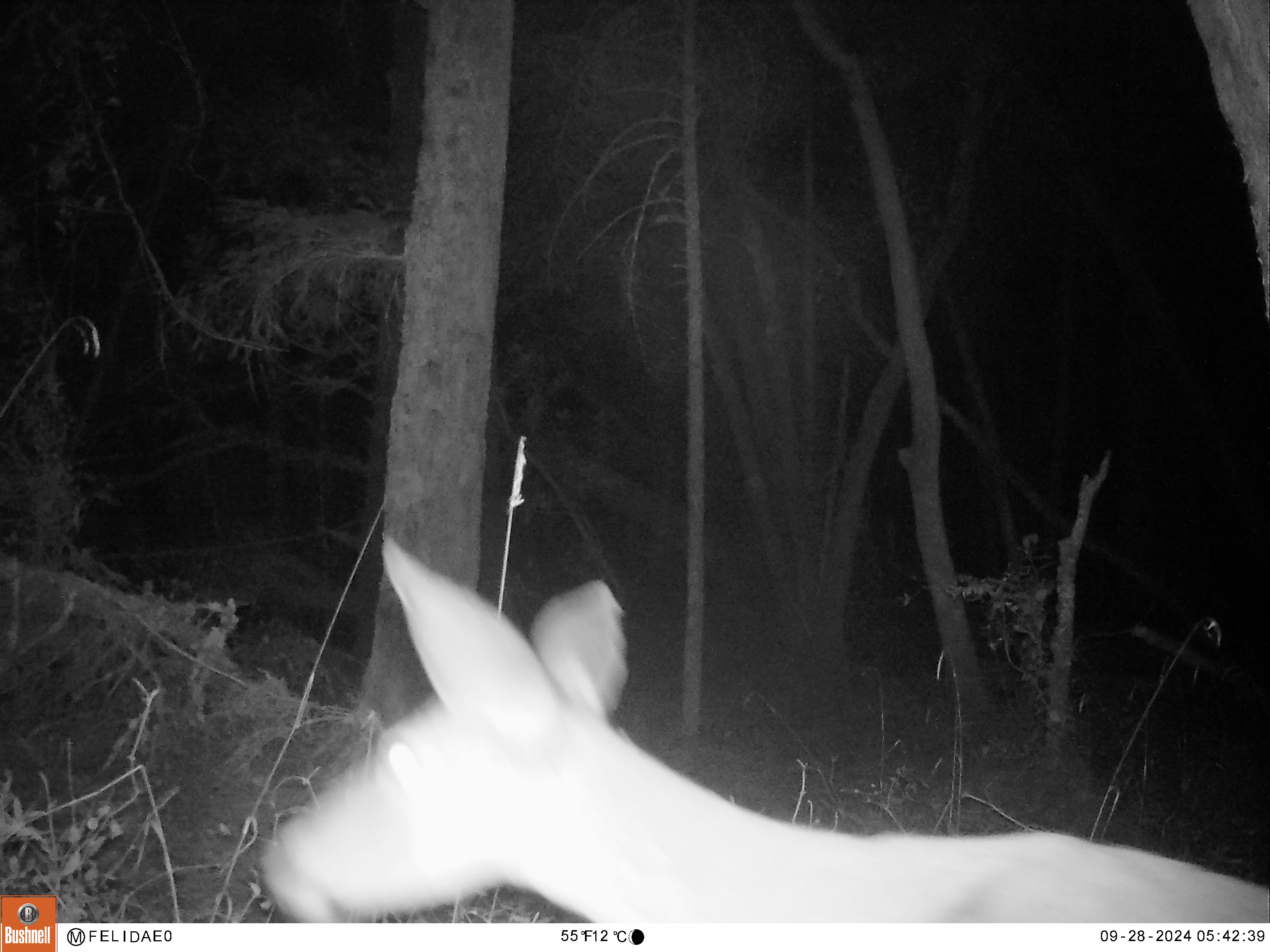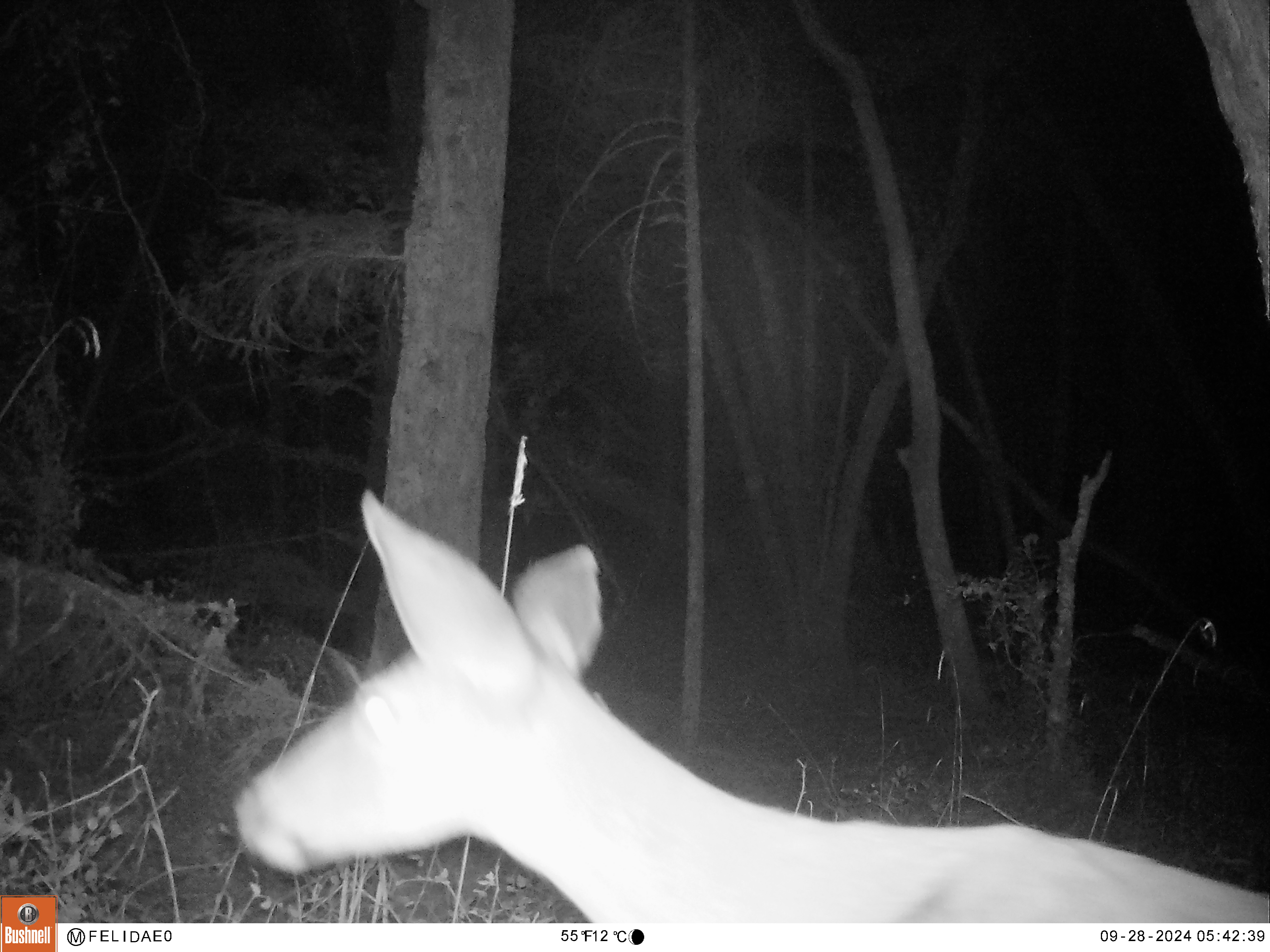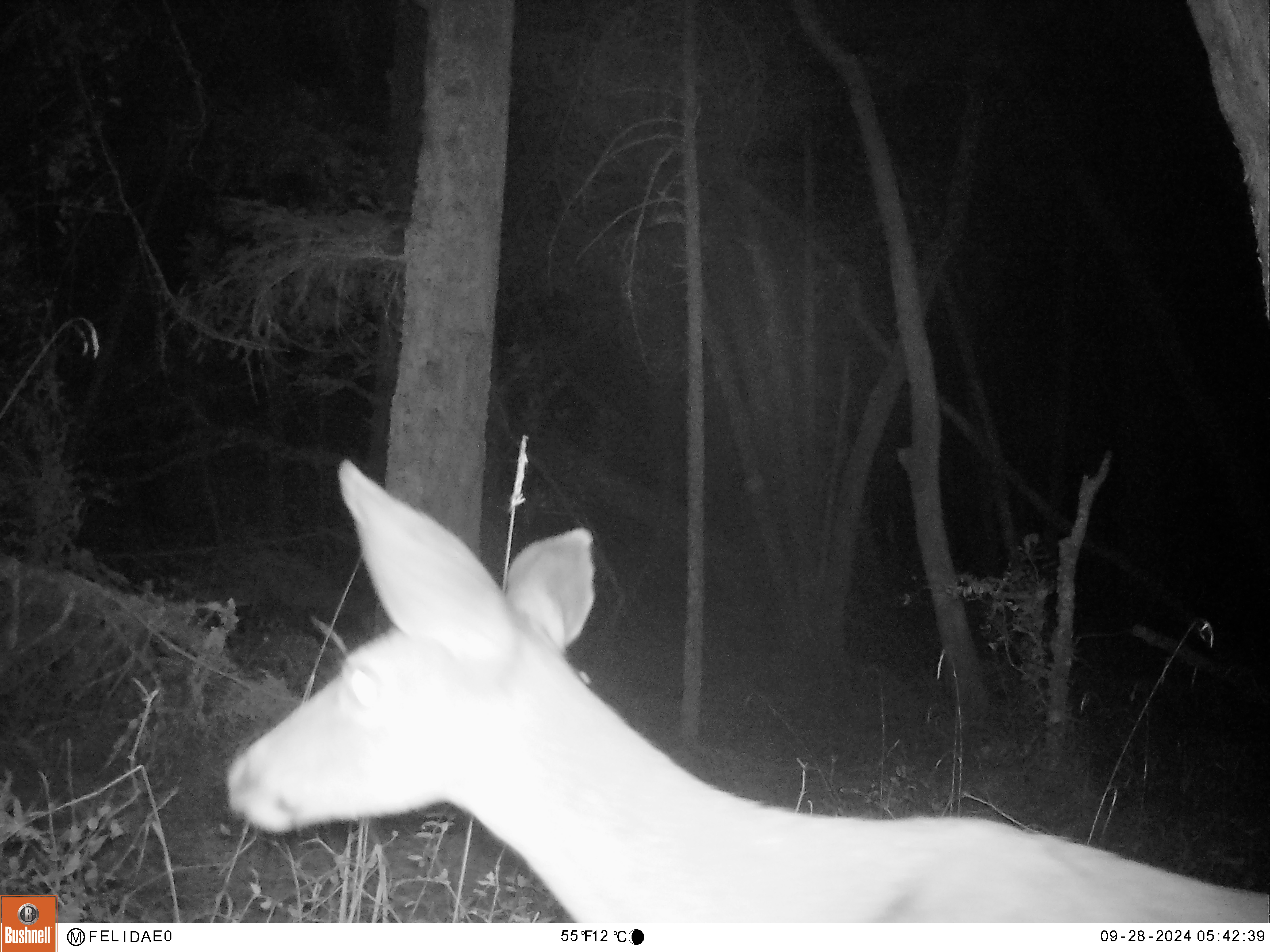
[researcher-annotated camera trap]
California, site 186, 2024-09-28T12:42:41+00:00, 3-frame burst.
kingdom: Animalia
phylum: Chordata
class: Mammalia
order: Artiodactyla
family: Cervidae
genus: Odocoileus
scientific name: Odocoileus hemionus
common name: mule deer